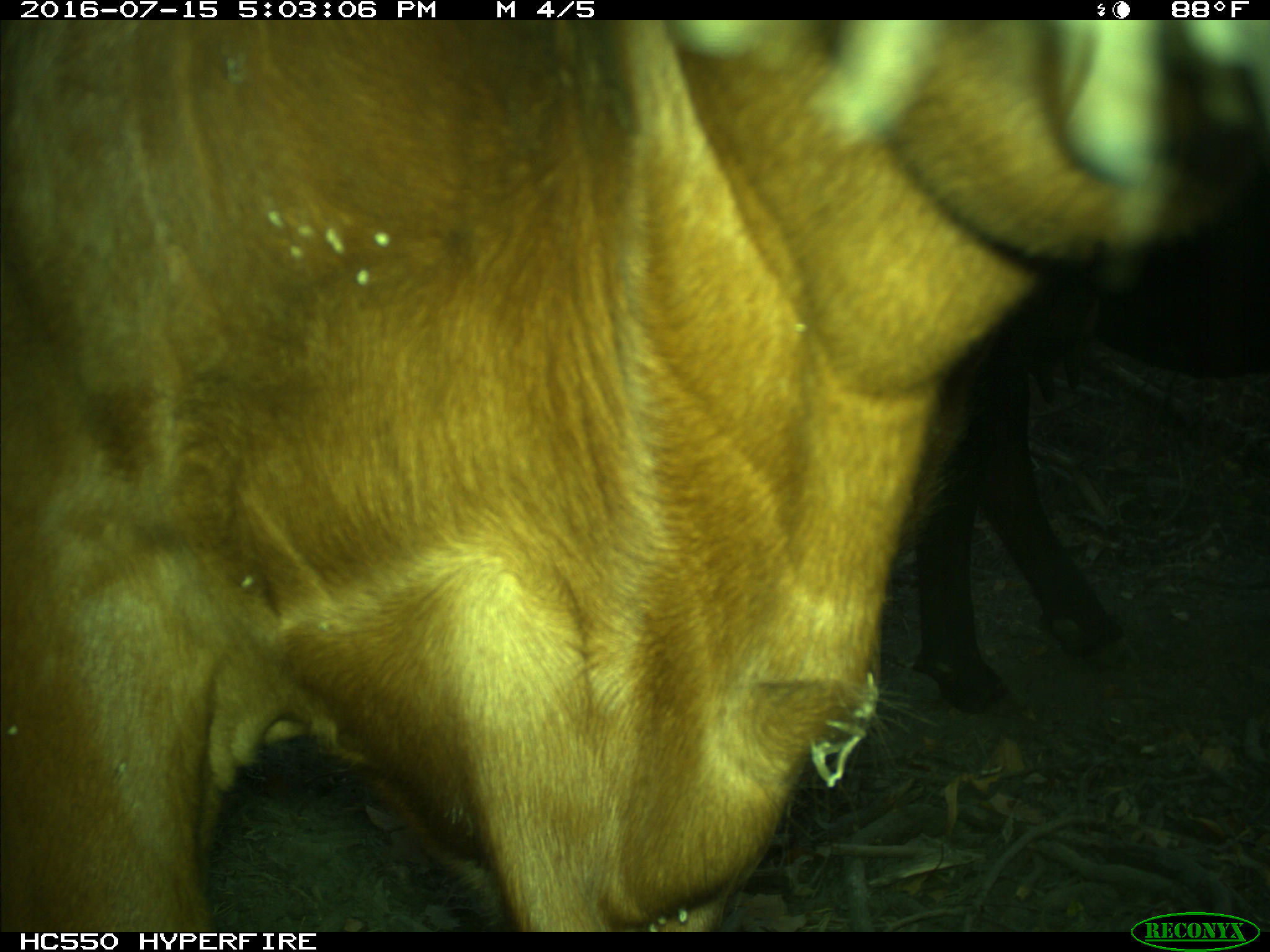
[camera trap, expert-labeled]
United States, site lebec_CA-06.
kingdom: Animalia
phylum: Chordata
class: Mammalia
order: Artiodactyla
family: Bovidae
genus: Bos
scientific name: Bos taurus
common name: domestic cow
Bos taurus (domestic cow).